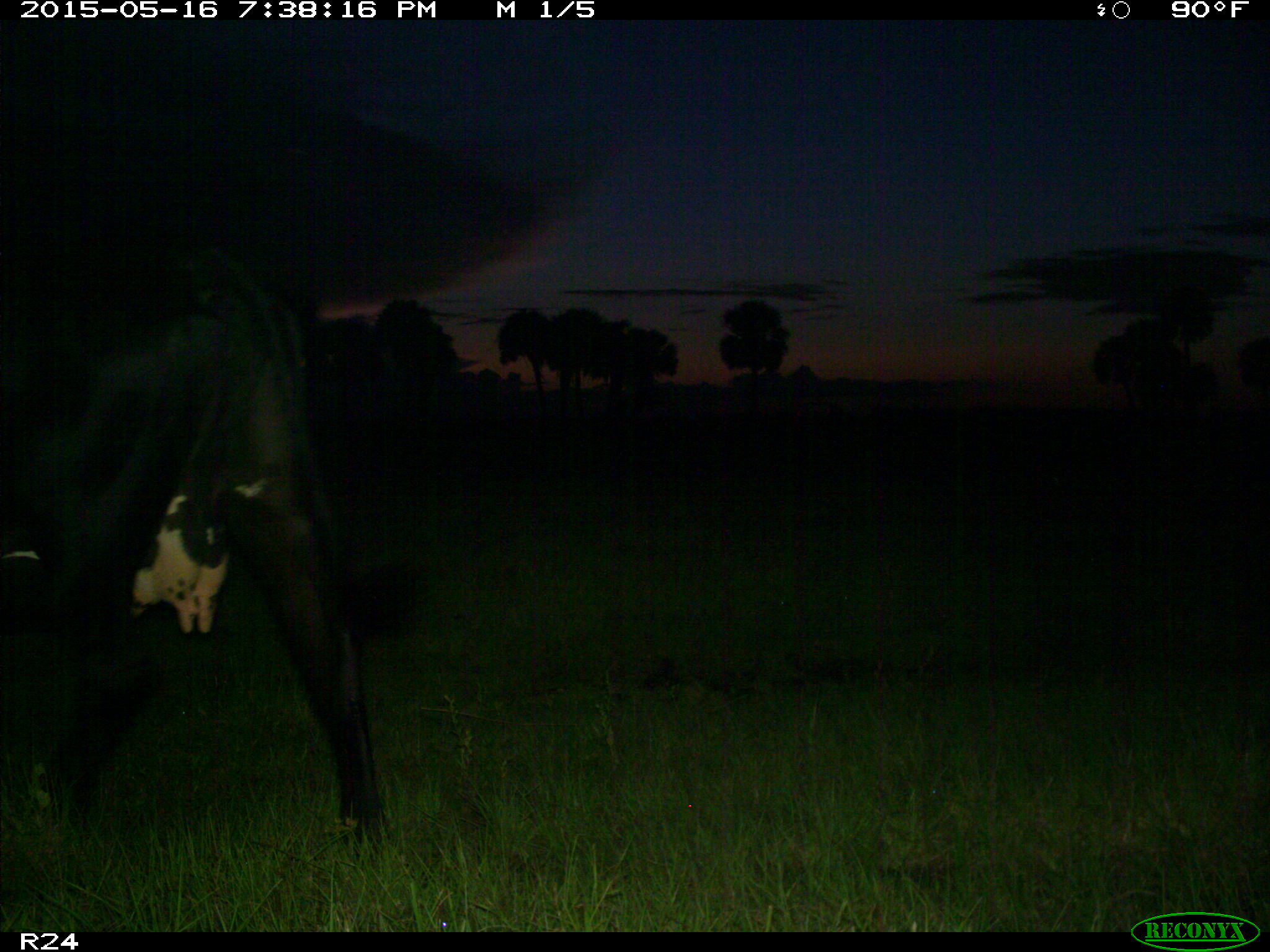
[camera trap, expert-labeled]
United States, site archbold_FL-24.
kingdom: Animalia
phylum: Chordata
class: Mammalia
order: Artiodactyla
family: Bovidae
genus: Bos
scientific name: Bos taurus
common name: domestic cow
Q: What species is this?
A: Bos taurus (domestic cow).